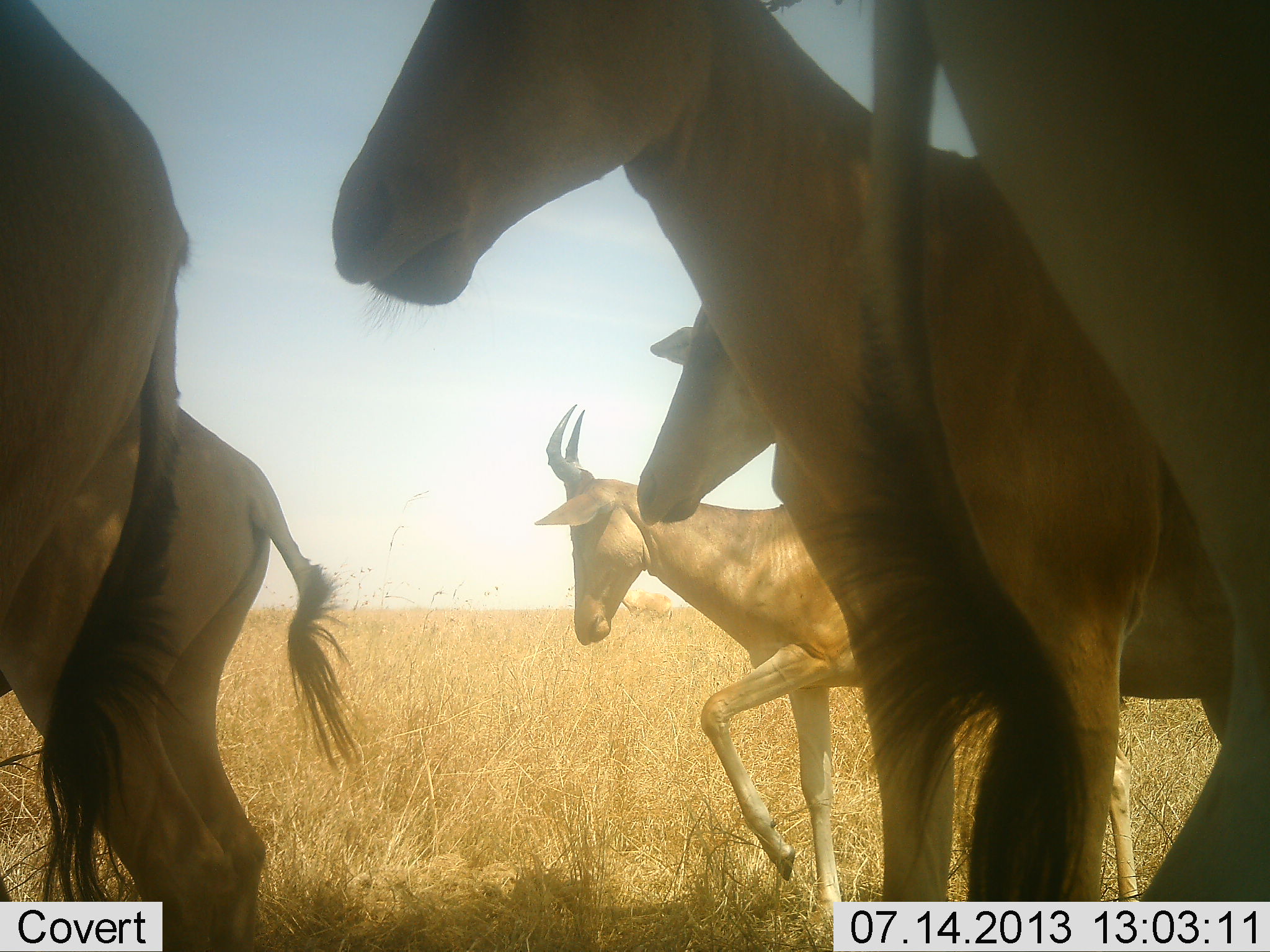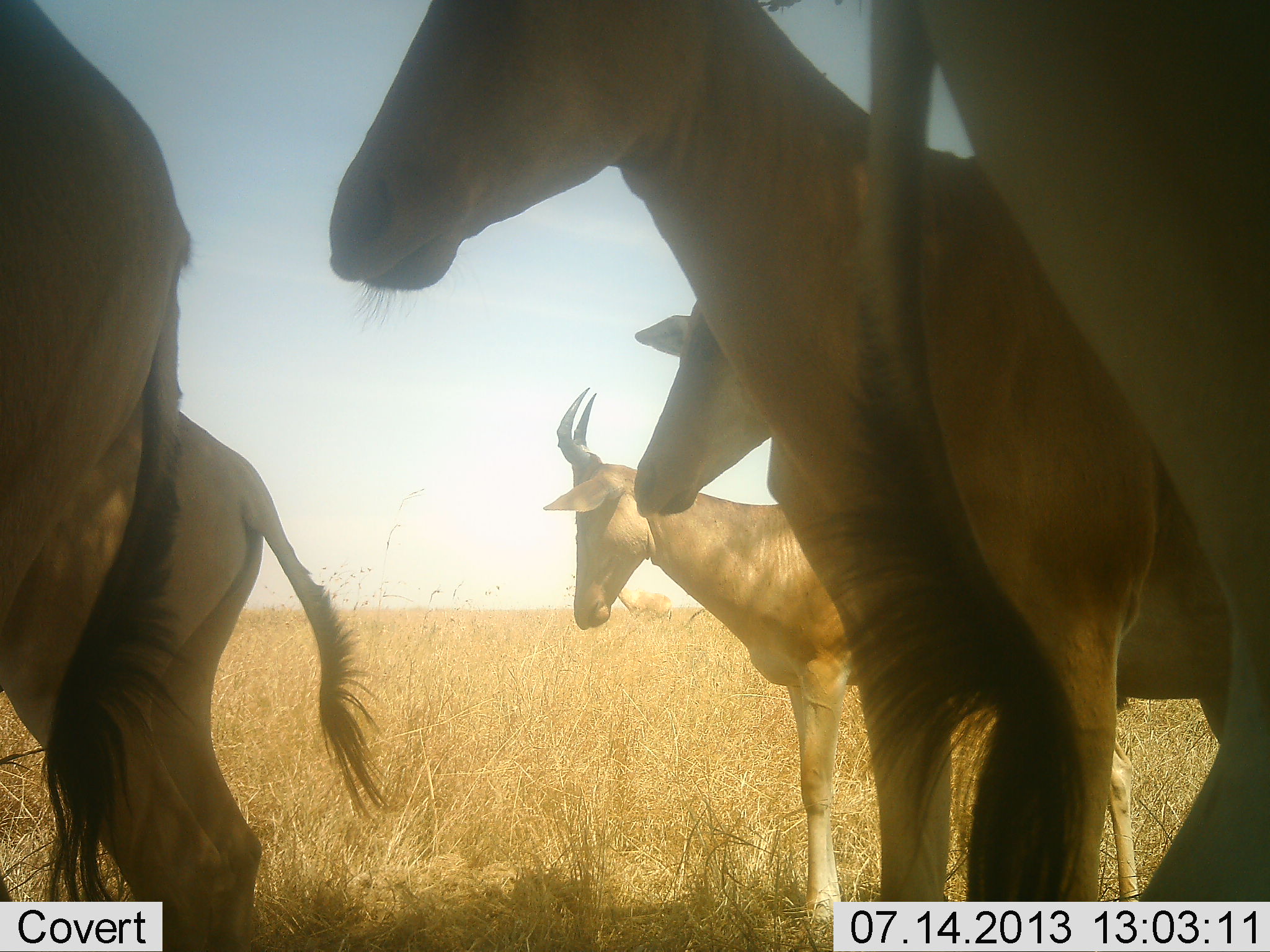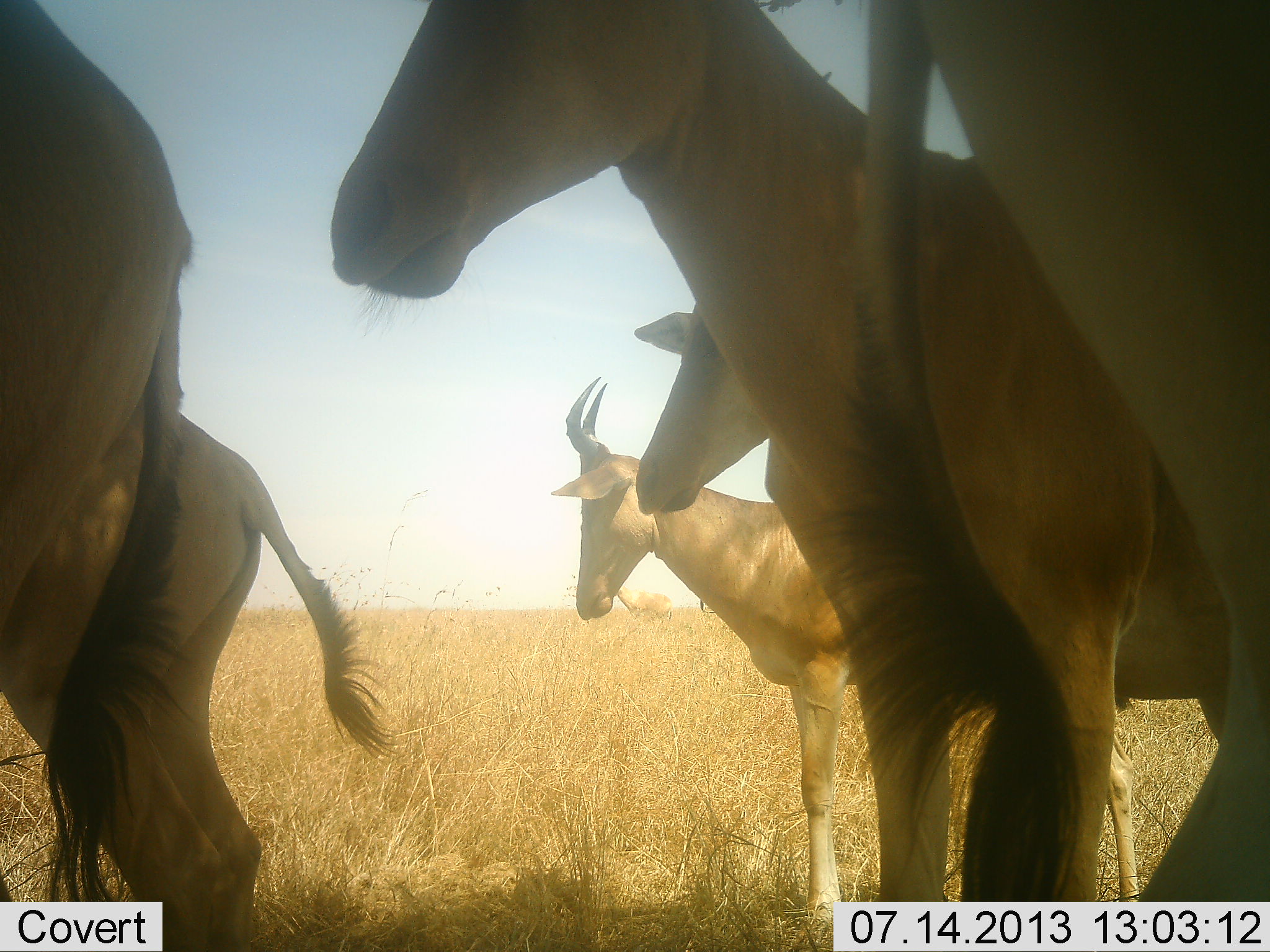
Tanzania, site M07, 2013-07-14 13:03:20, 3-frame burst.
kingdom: Animalia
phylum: Chordata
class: Mammalia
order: Artiodactyla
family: Bovidae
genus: Alcelaphus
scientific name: Alcelaphus buselaphus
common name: hartebeest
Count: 6.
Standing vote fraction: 95%.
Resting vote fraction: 5%.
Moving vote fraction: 5%.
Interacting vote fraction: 0%.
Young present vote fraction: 5%.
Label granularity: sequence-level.